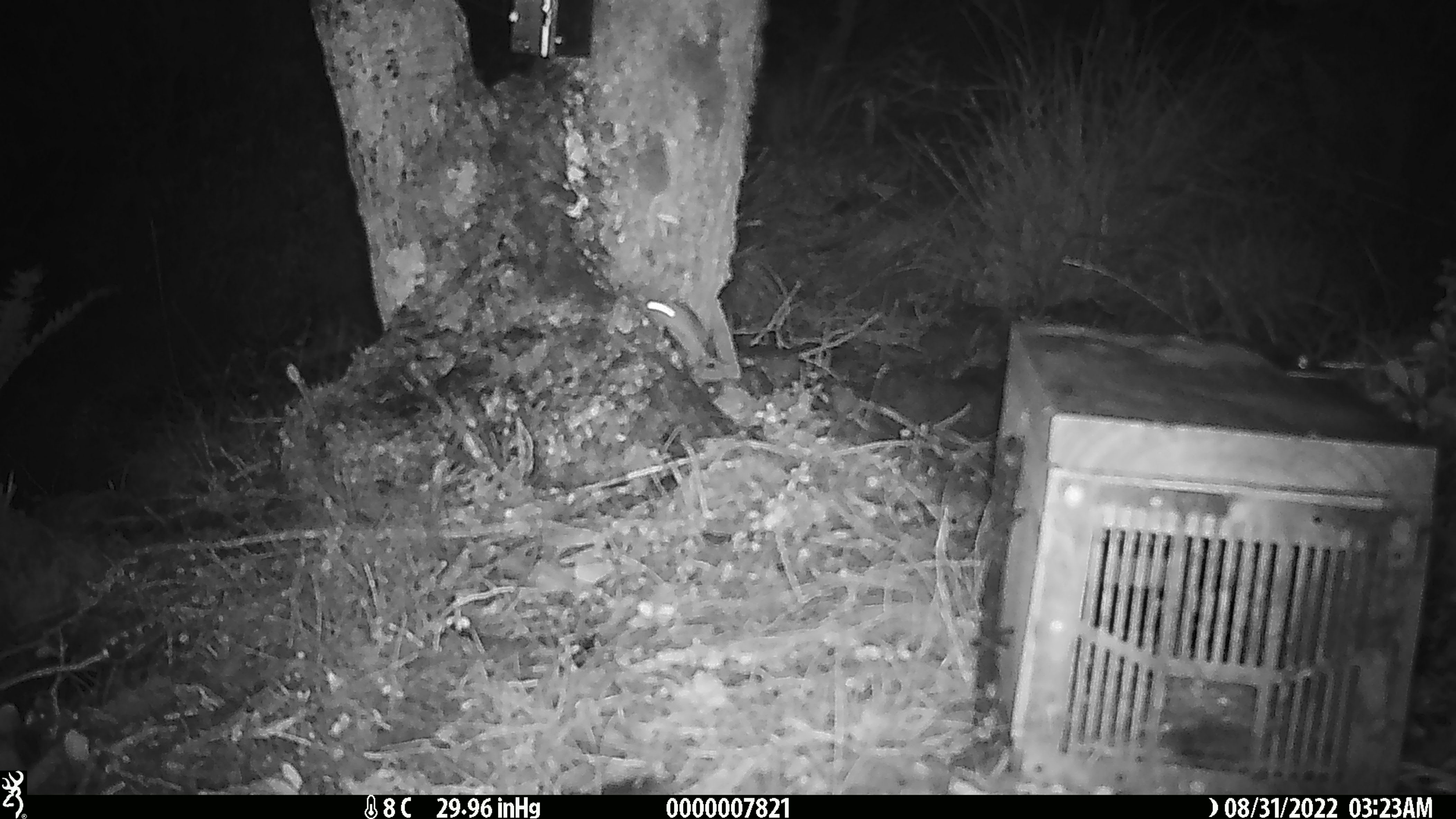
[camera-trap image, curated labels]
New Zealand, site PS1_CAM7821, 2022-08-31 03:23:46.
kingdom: Animalia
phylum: Chordata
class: Mammalia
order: Rodentia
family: Muridae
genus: Mus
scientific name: Mus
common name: mouse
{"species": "mouse (Mus)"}